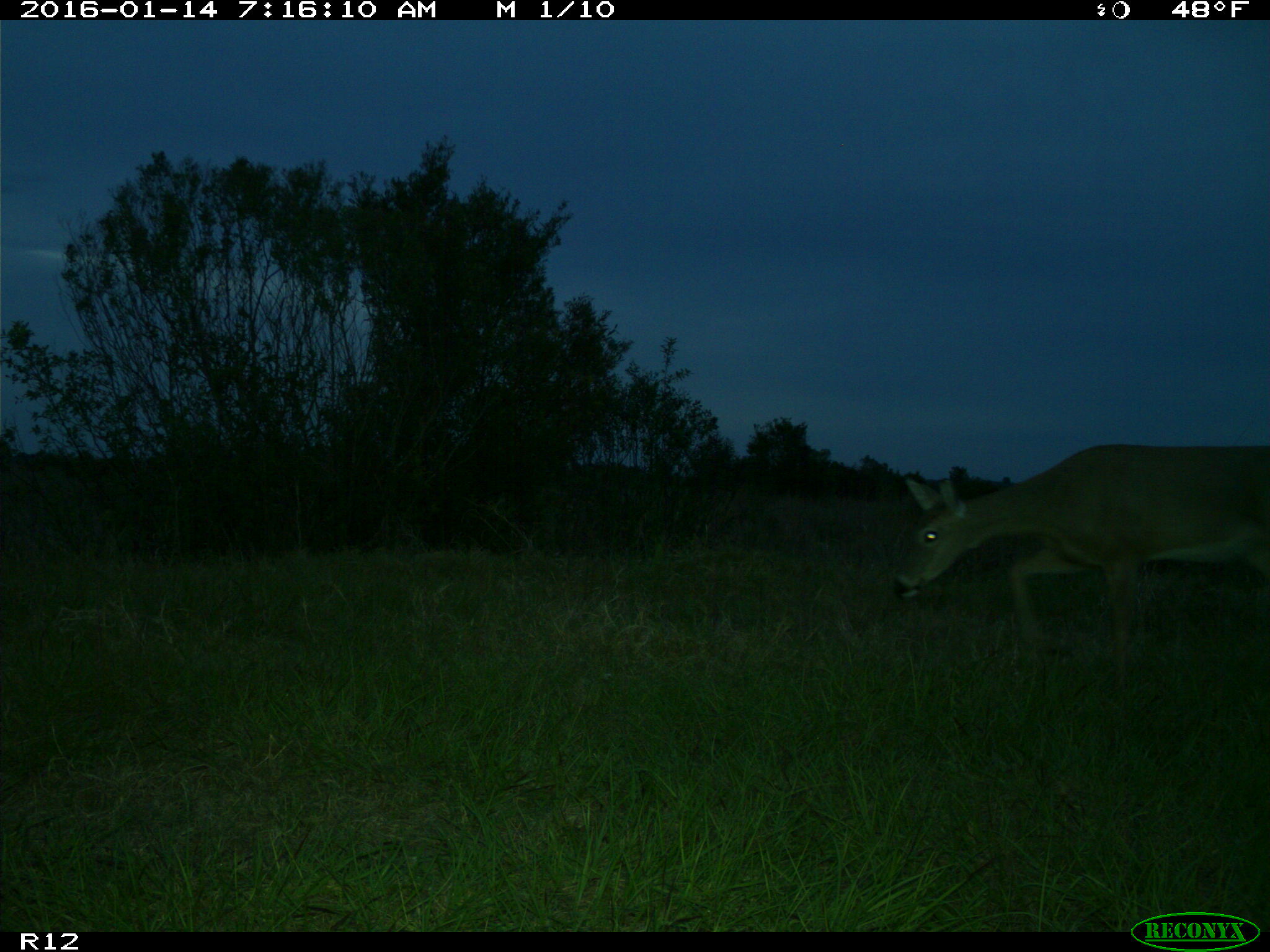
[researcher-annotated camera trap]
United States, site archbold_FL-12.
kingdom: Animalia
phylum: Chordata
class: Mammalia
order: Artiodactyla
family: Cervidae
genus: Odocoileus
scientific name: Odocoileus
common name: deer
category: unidentified deer